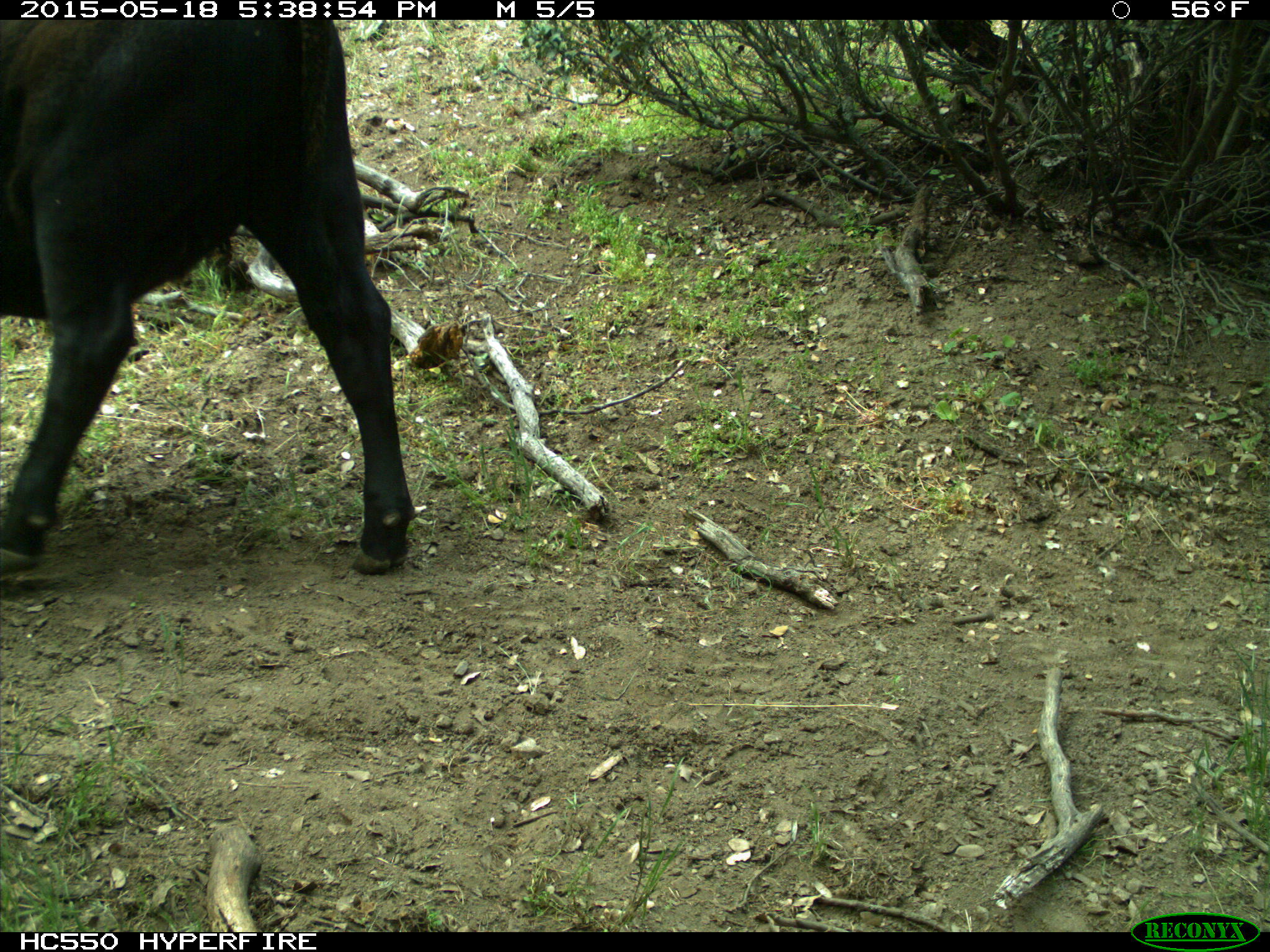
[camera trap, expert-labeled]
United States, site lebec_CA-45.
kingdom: Animalia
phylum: Chordata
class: Mammalia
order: Artiodactyla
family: Bovidae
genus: Bos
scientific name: Bos taurus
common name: domestic cow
Bos taurus (domestic cow).